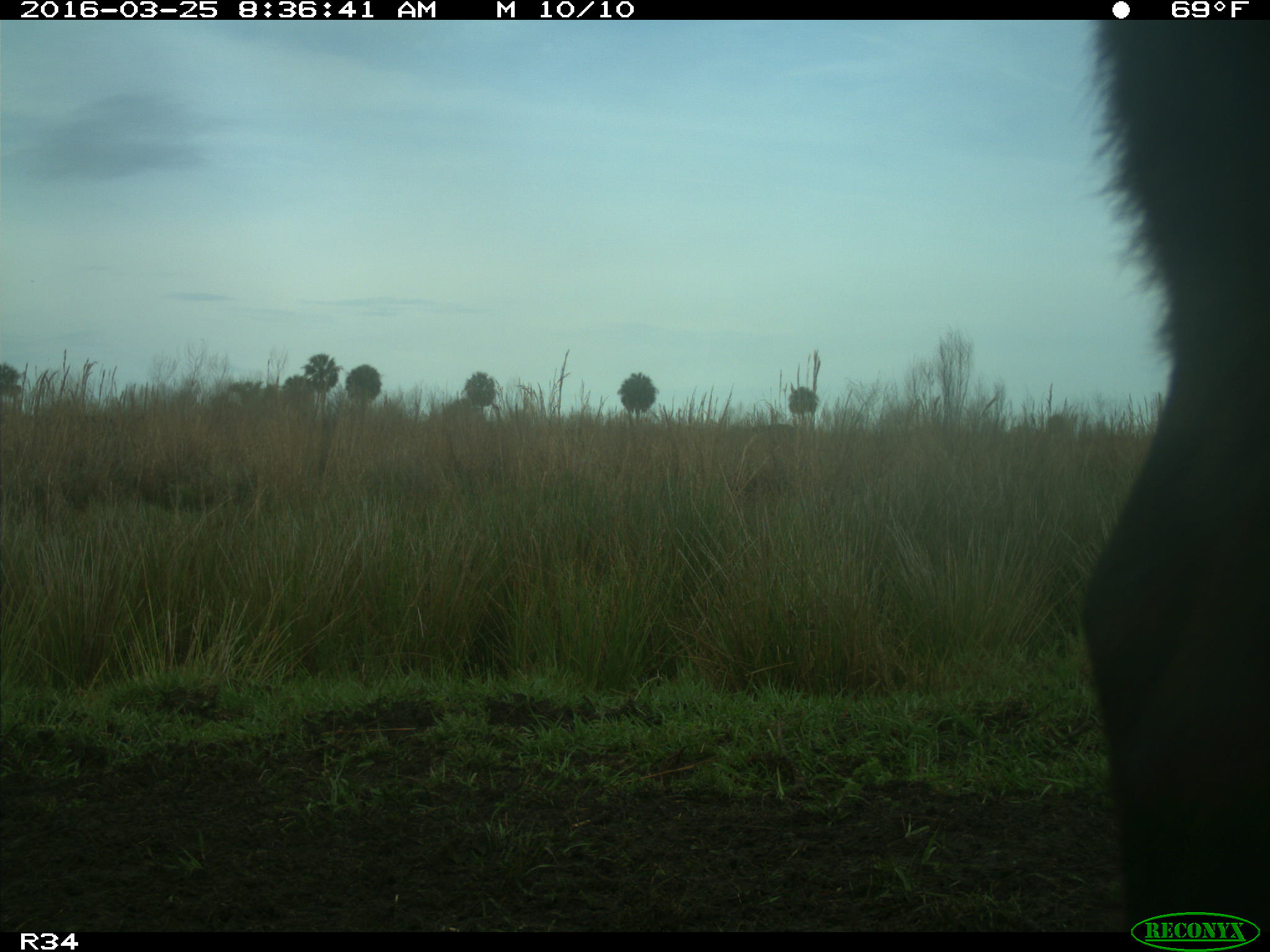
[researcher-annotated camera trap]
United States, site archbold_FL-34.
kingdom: Animalia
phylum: Chordata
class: Mammalia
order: Artiodactyla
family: Bovidae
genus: Bos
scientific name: Bos taurus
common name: domestic cow